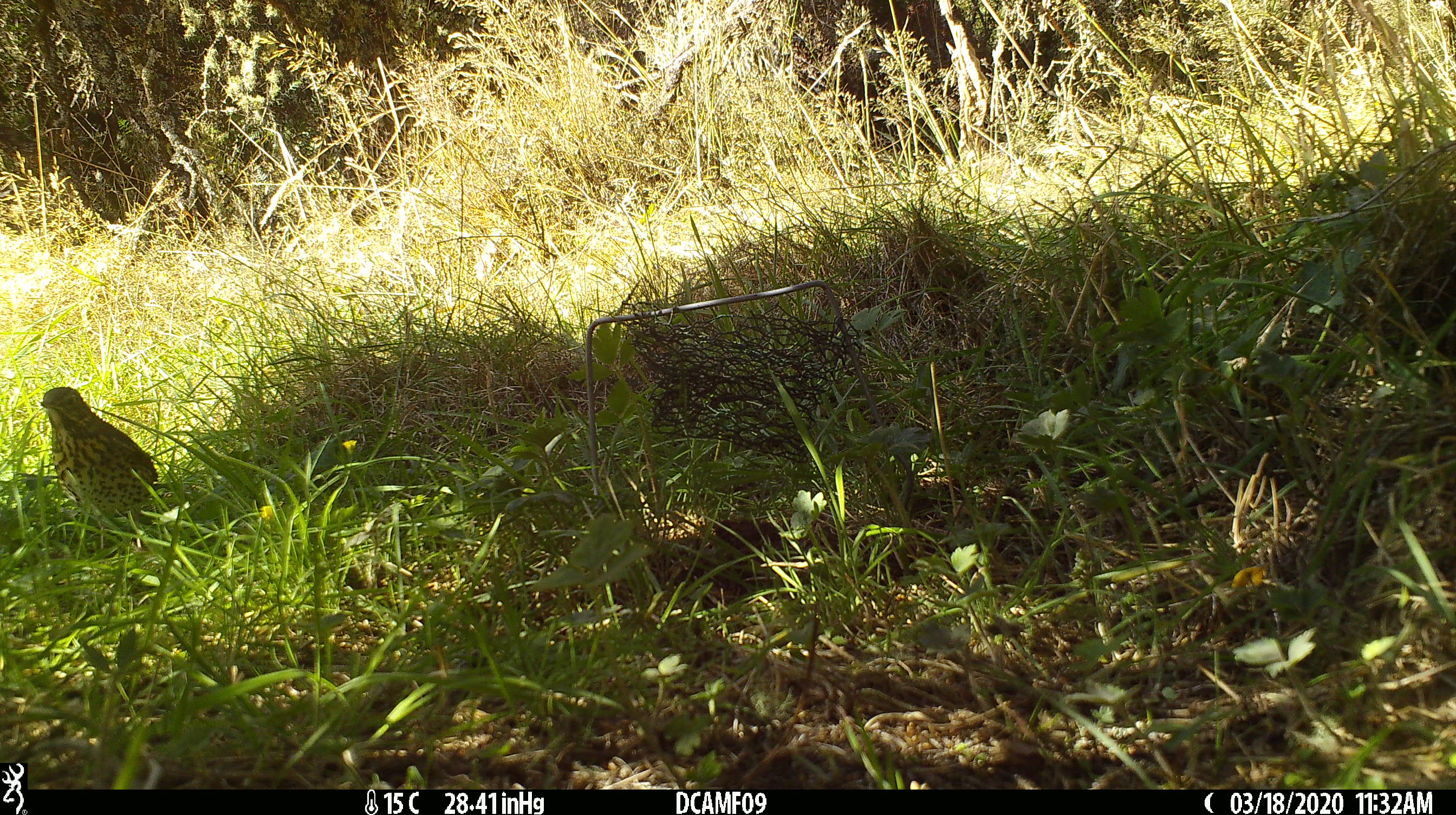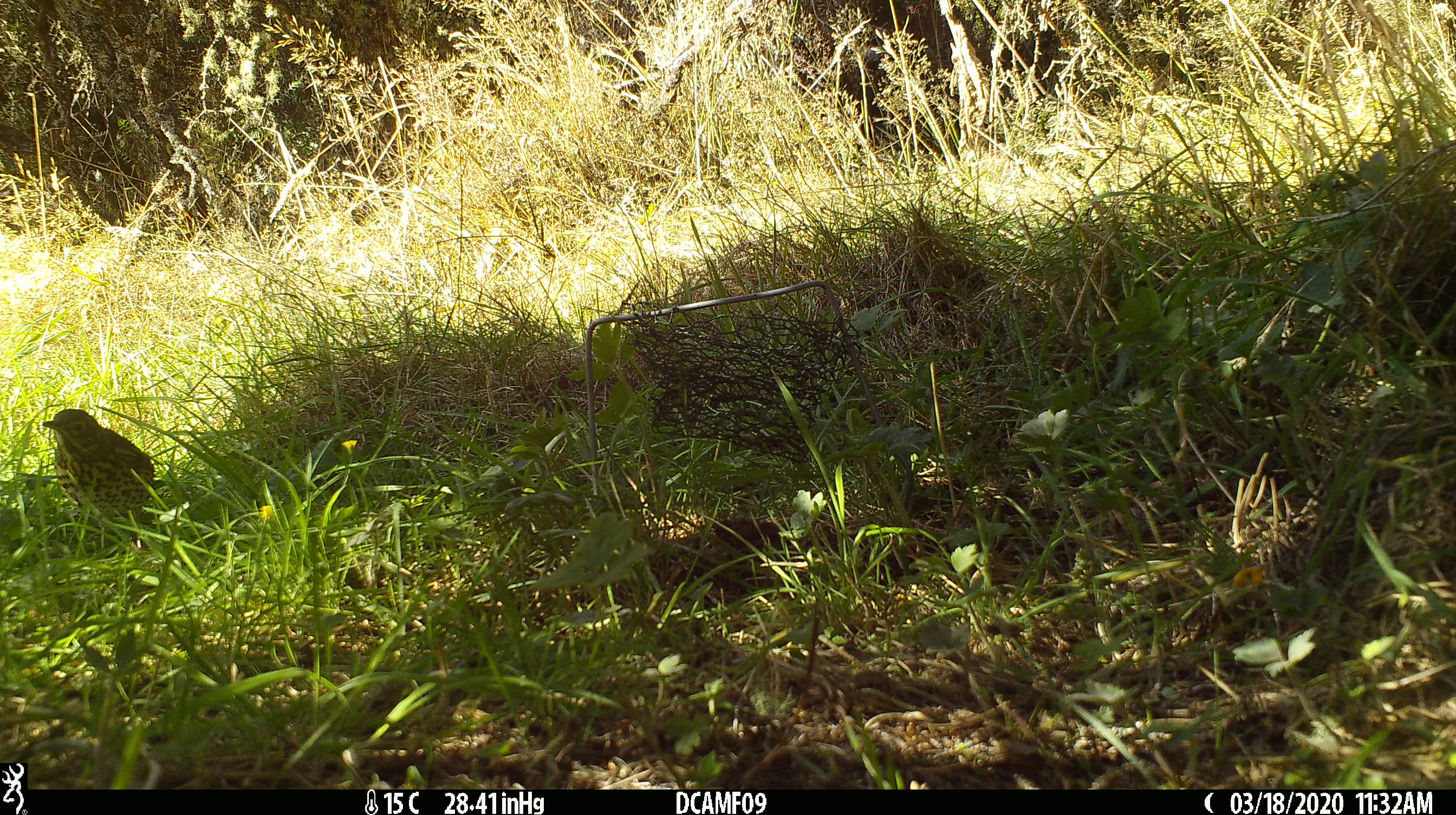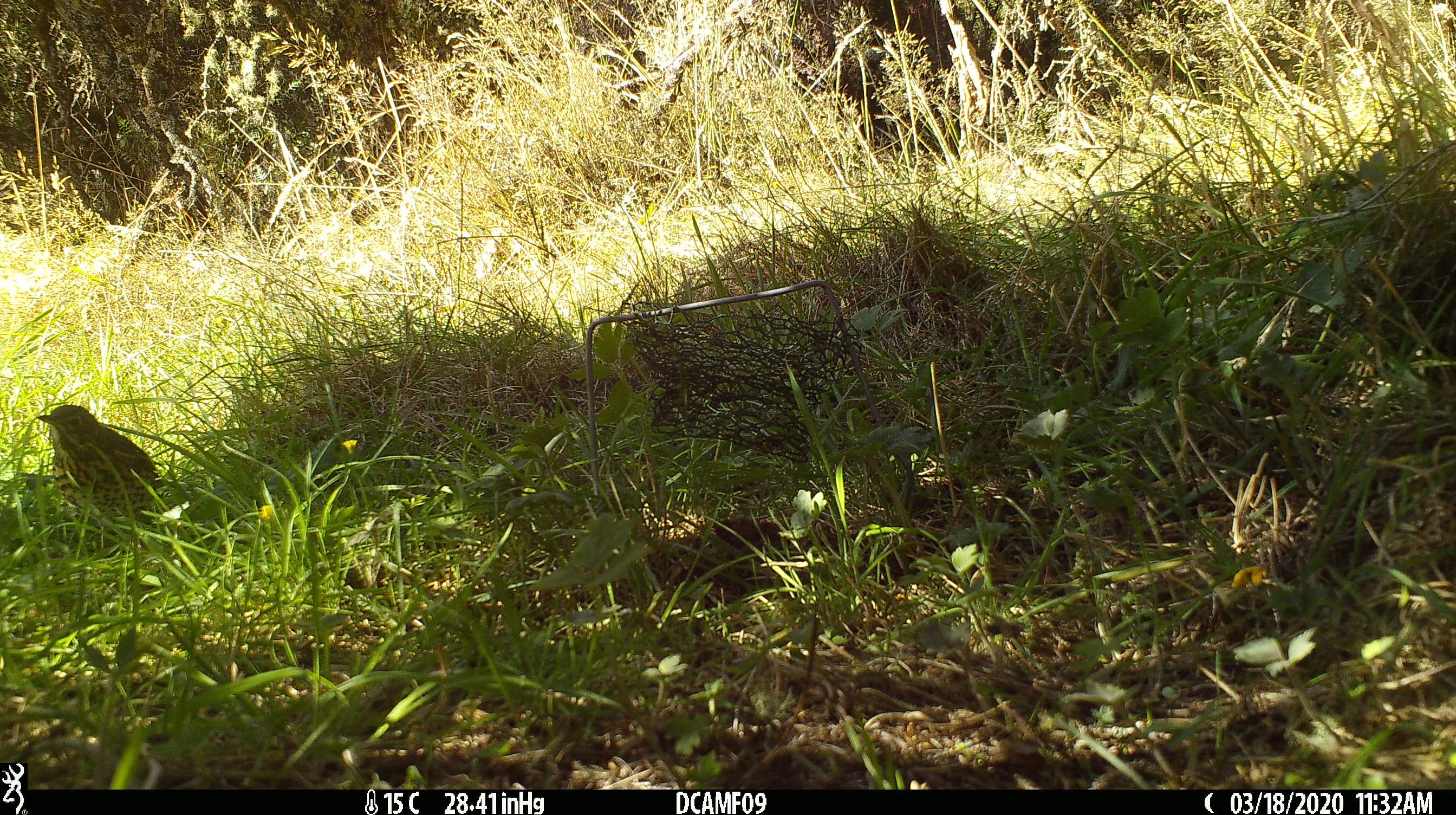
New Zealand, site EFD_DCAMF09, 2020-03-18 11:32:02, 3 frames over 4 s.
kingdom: Animalia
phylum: Chordata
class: Aves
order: Passeriformes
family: Turdidae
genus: Turdus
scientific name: Turdus philomelos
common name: song thrush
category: thrush